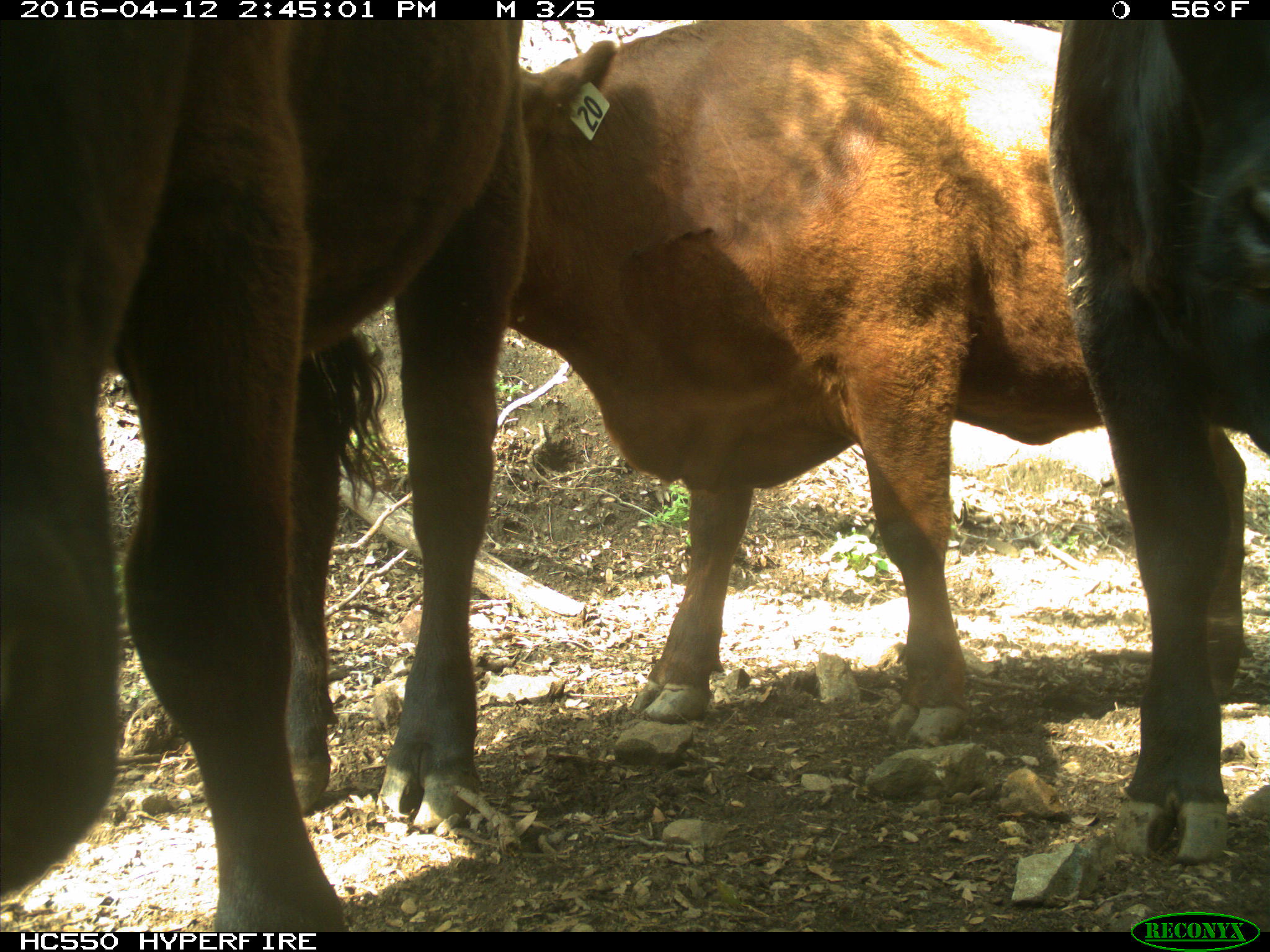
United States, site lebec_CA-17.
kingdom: Animalia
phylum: Chordata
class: Mammalia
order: Artiodactyla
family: Bovidae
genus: Bos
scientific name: Bos taurus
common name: domestic cow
Bos taurus (domestic cow).